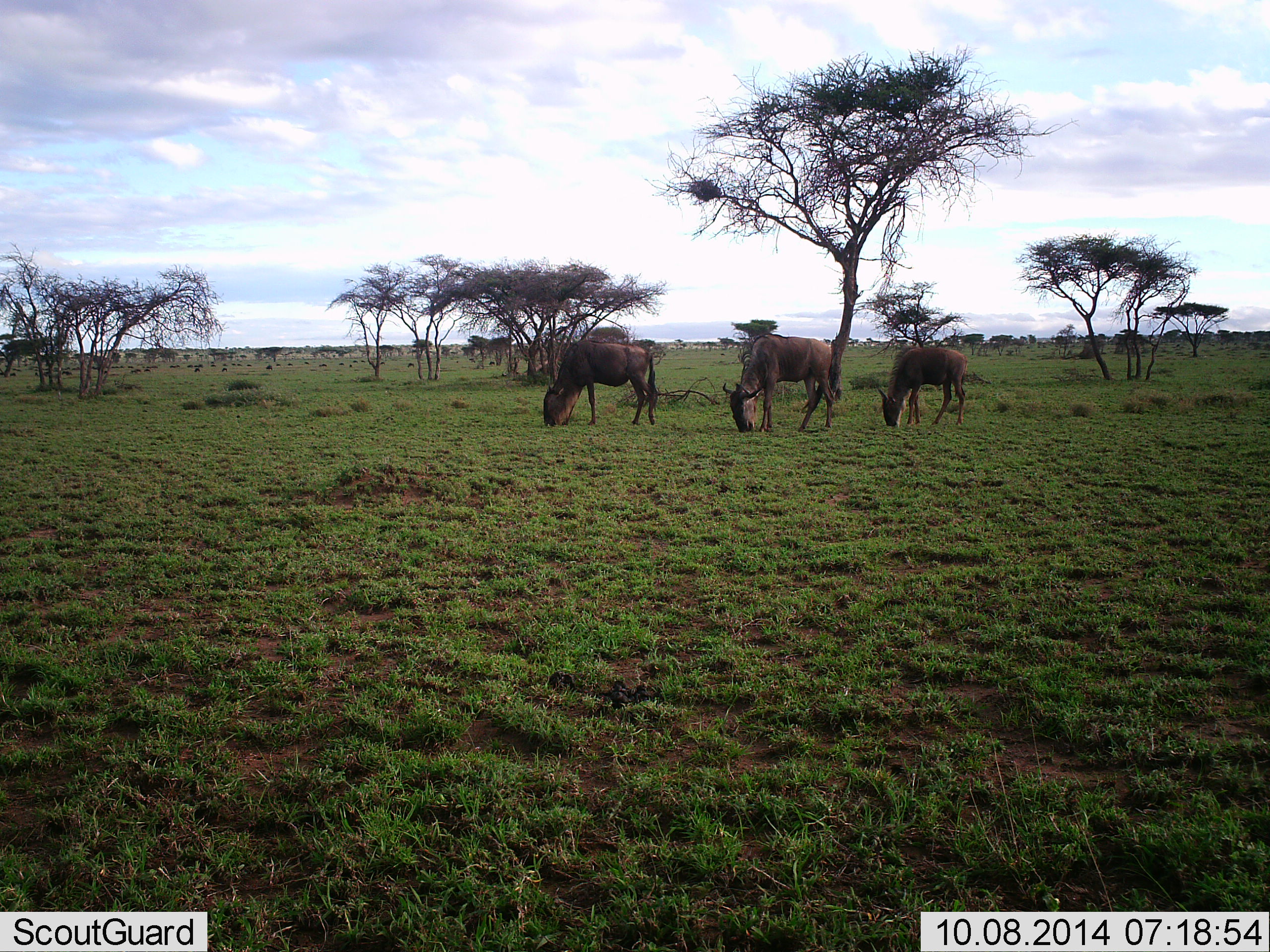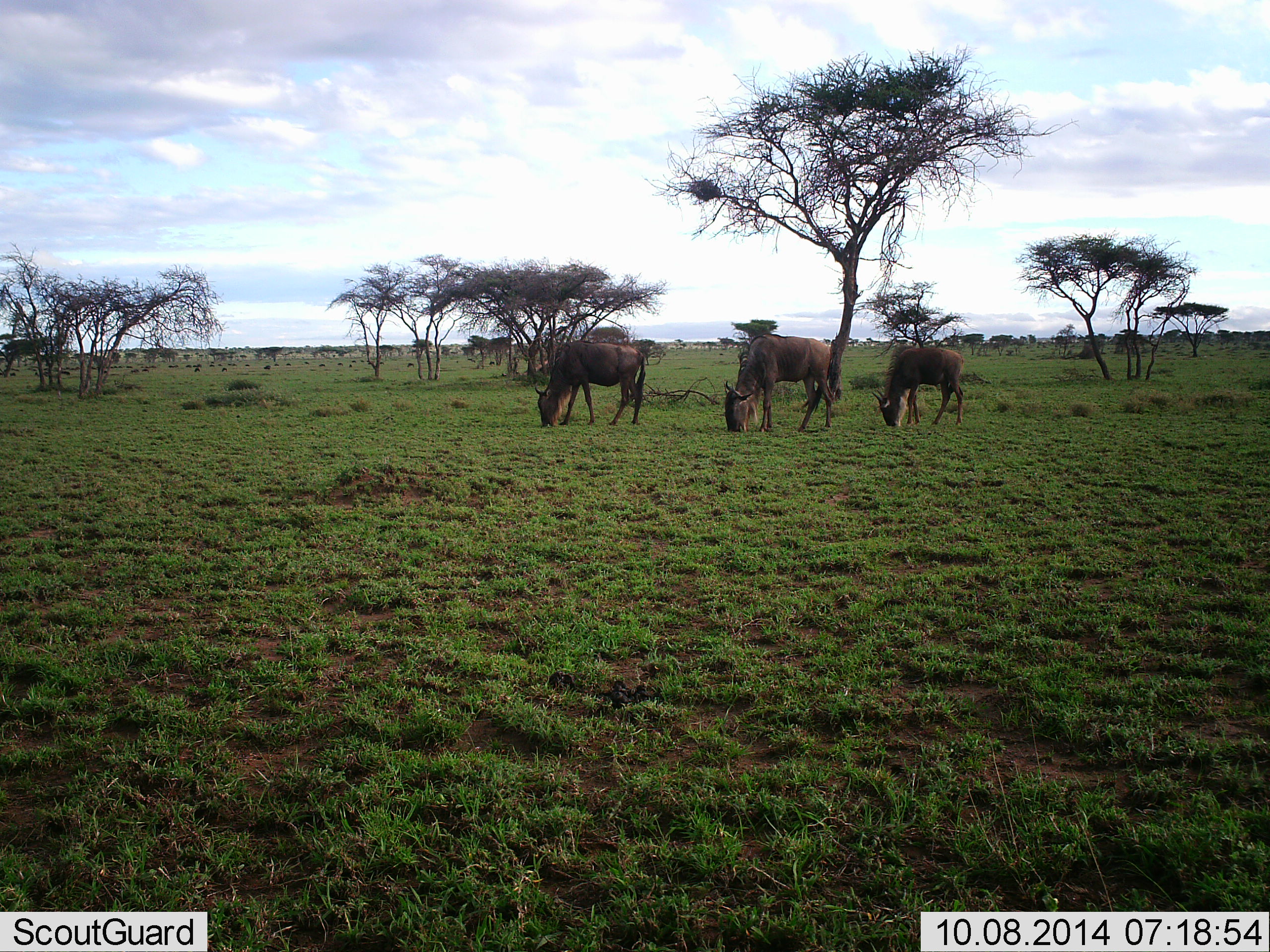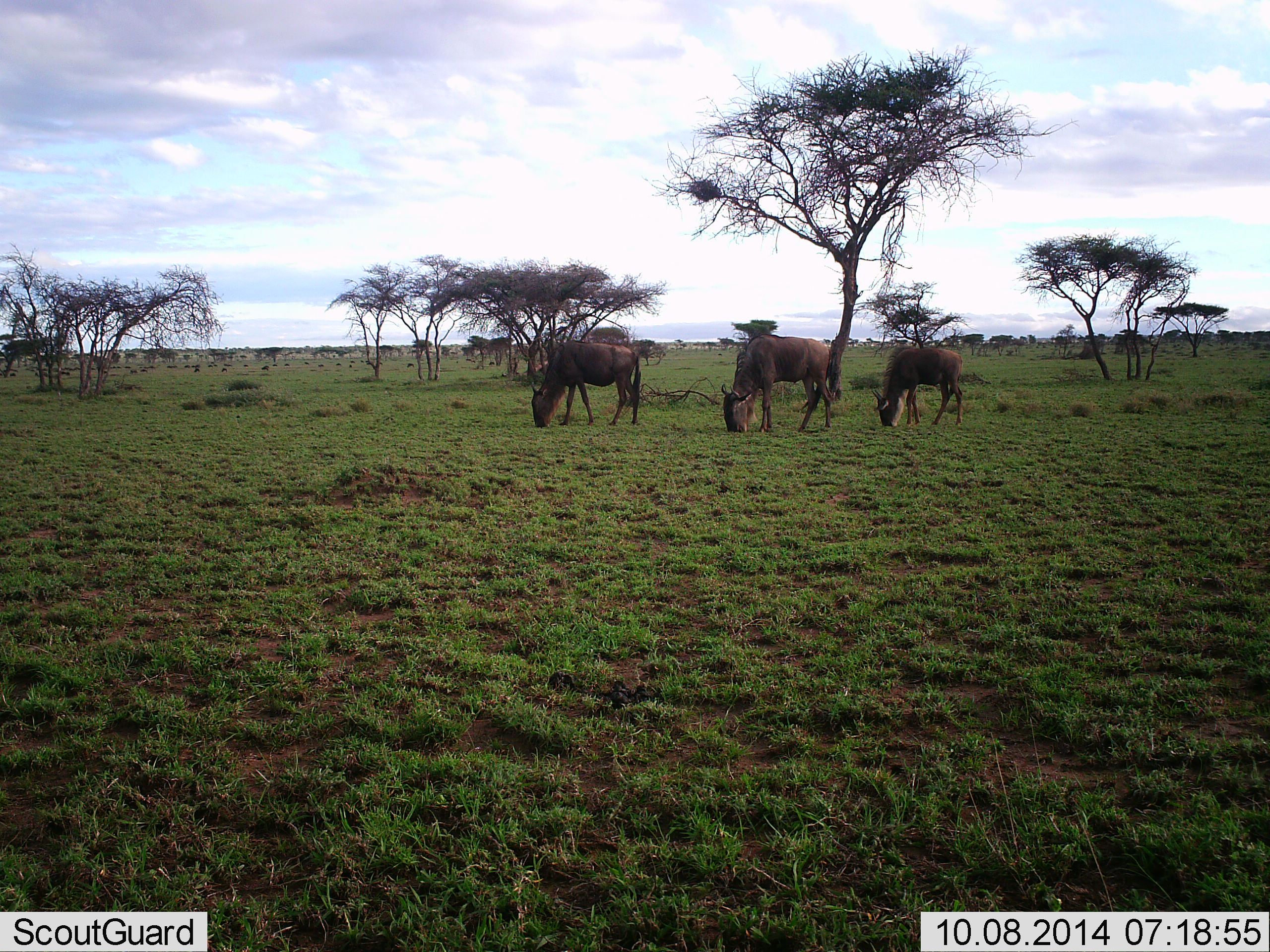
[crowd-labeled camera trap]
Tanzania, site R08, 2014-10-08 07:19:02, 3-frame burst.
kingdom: Animalia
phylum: Chordata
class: Mammalia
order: Artiodactyla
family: Bovidae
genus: Connochaetes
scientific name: Connochaetes taurinus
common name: blue wildebeest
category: wildebeest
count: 3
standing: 20%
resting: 0%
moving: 30%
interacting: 0%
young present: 10%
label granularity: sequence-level